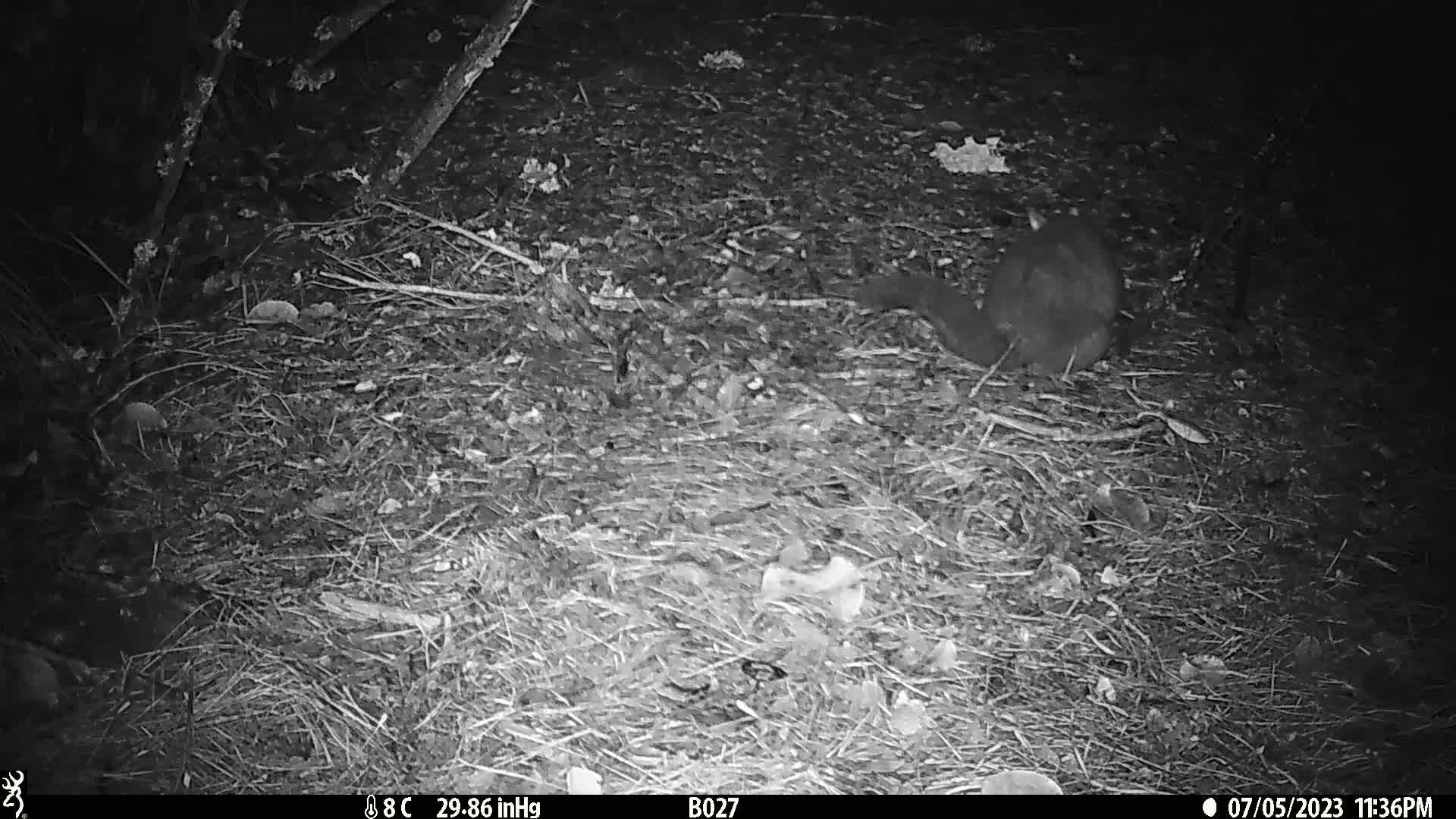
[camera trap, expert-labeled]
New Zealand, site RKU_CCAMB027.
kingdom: Animalia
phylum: Chordata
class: Mammalia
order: Diprotodontia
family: Phalangeridae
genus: Trichosurus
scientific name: Trichosurus vulpecula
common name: common brushtail possum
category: possum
Possum (common brushtail possum) (Trichosurus vulpecula).